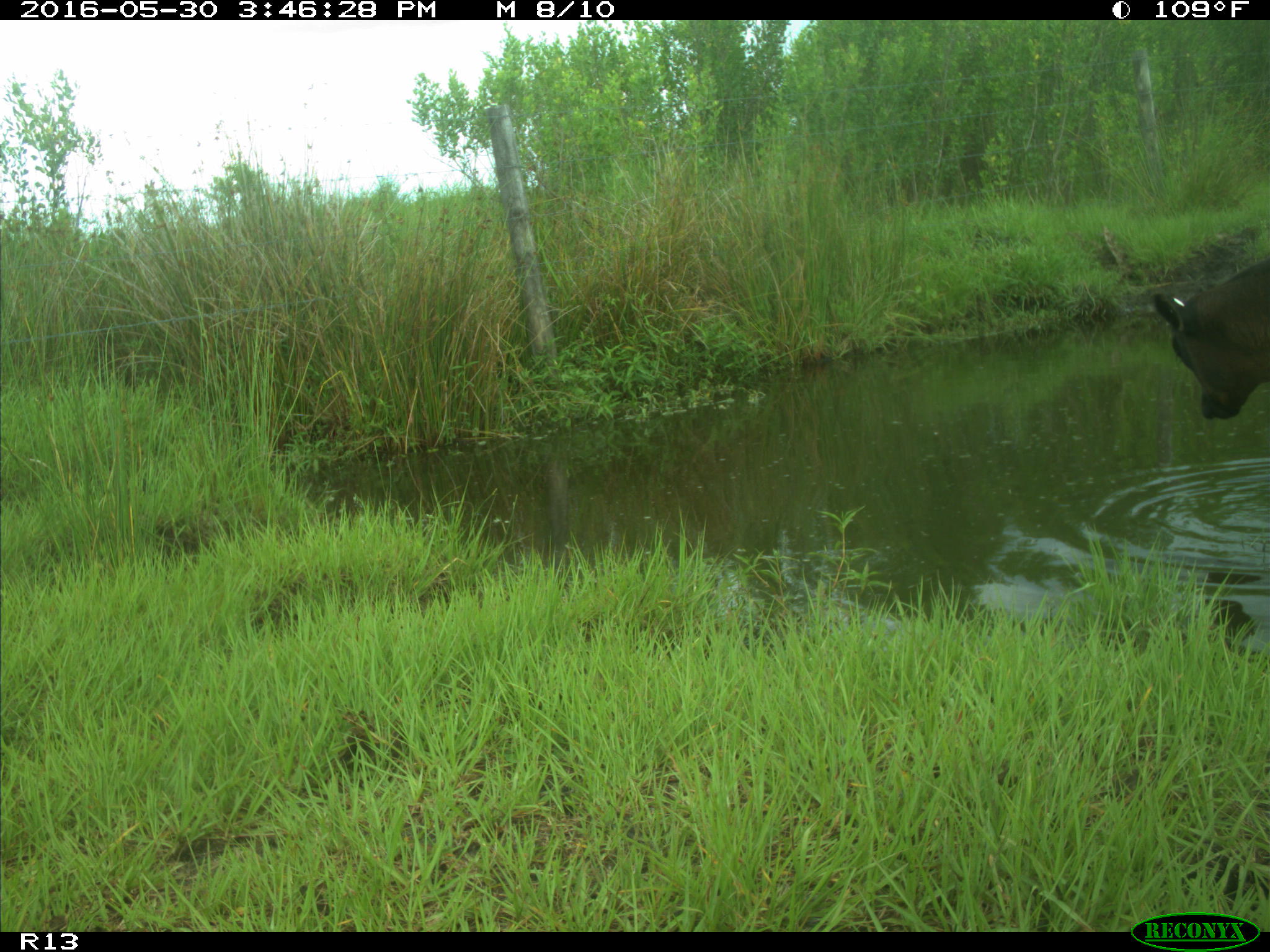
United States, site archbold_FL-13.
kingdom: Animalia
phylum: Chordata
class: Mammalia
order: Artiodactyla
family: Bovidae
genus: Bos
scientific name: Bos taurus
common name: domestic cow